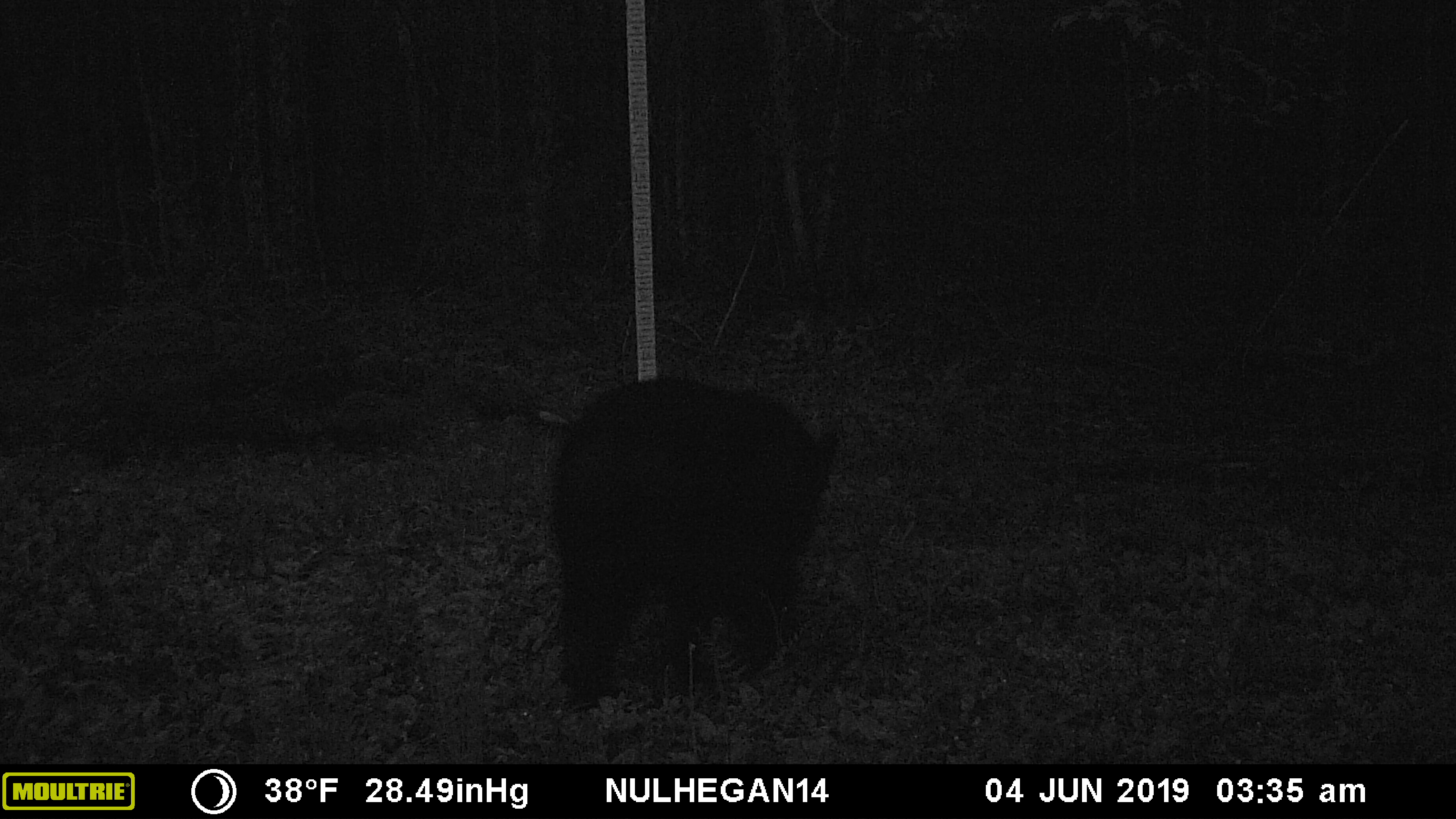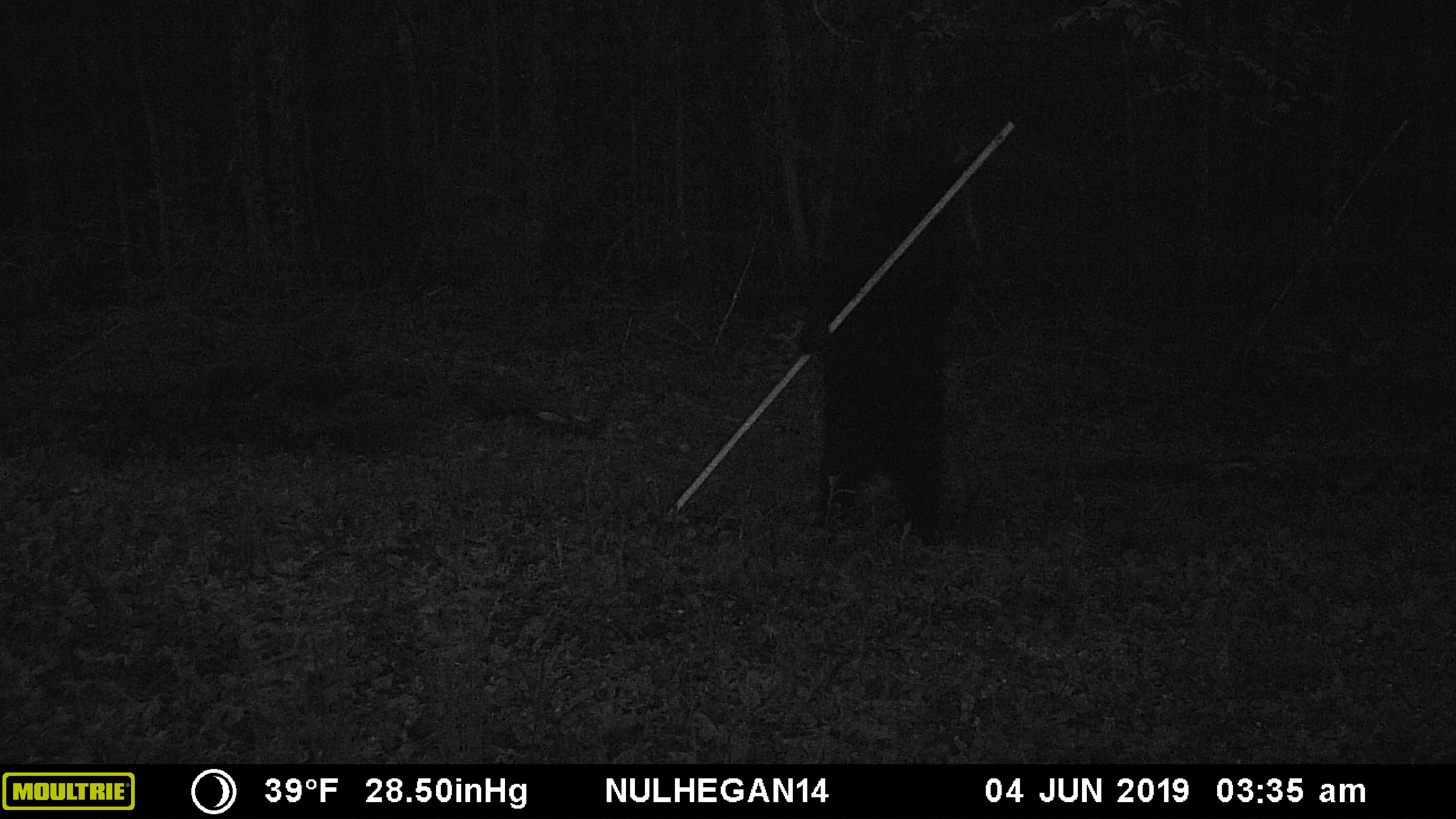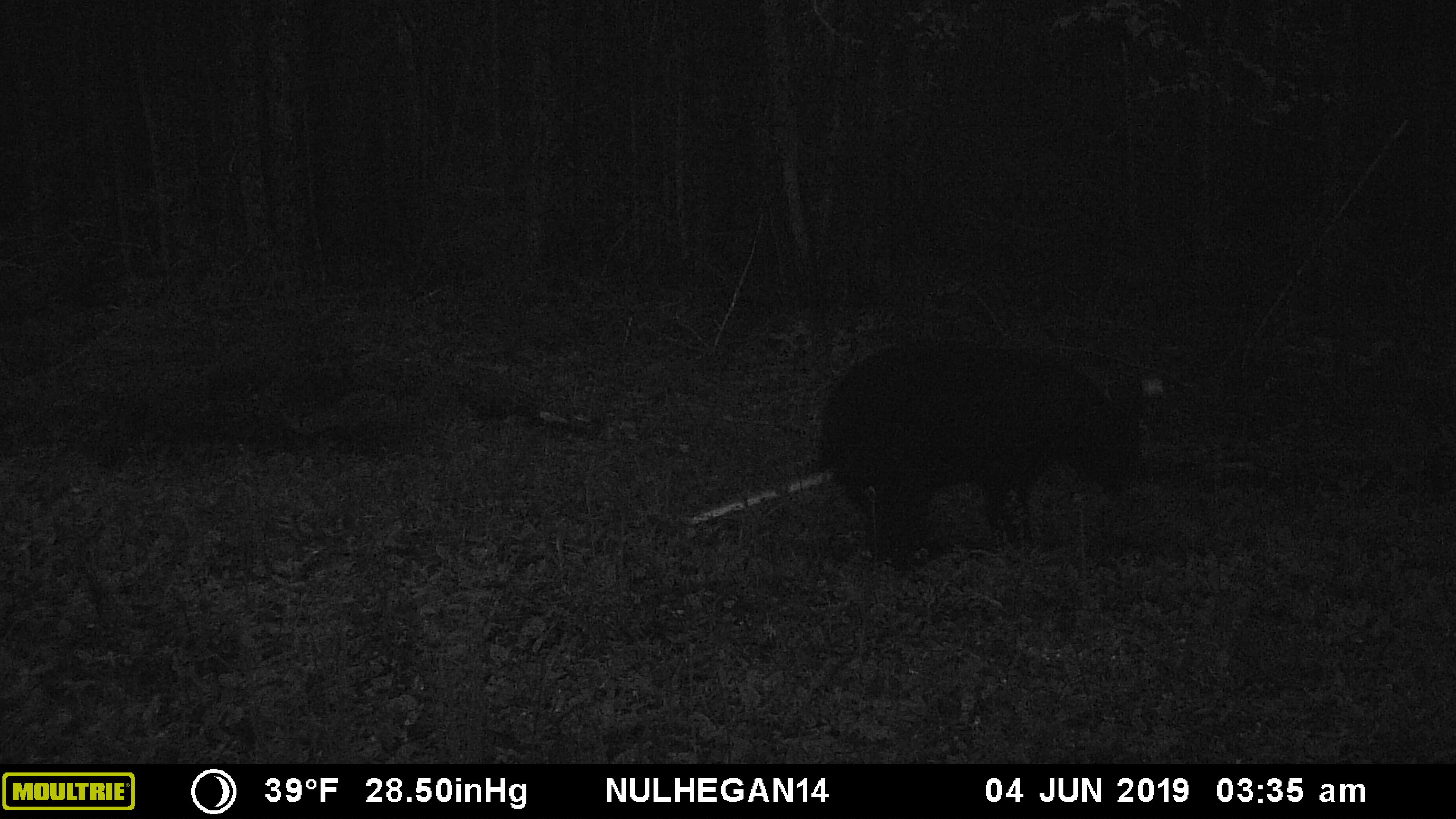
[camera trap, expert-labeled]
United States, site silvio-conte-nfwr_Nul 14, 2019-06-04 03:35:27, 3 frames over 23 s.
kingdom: Animalia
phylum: Chordata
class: Mammalia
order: Carnivora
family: Ursidae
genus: Ursus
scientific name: Ursus americanus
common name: black bear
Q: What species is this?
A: Black bear (Ursus americanus).